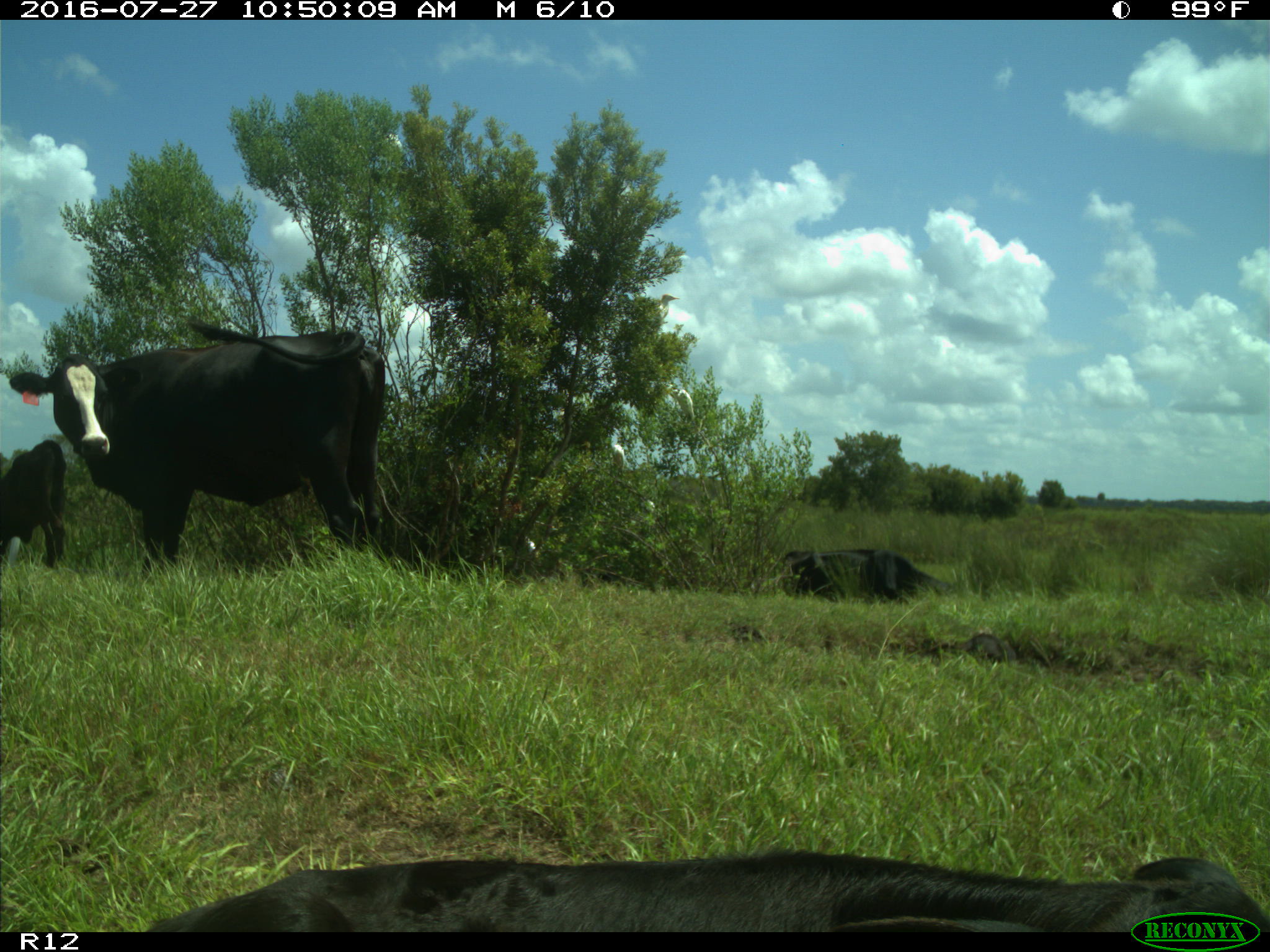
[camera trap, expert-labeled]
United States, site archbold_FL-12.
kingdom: Animalia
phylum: Chordata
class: Mammalia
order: Artiodactyla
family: Bovidae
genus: Bos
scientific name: Bos taurus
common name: domestic cow